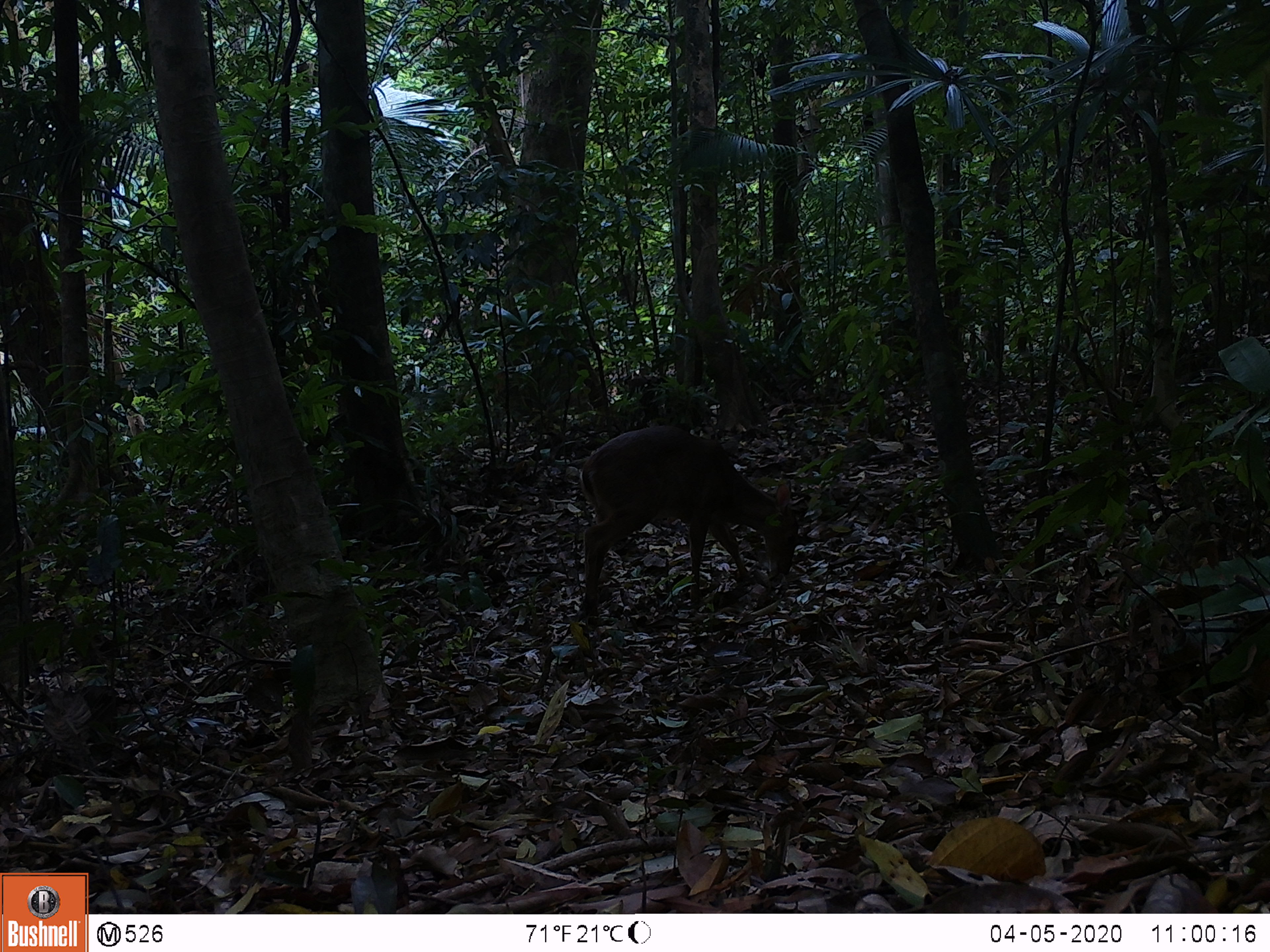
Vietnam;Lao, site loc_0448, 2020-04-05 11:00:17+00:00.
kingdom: Animalia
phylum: Chordata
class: Mammalia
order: Artiodactyla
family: Cervidae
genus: Muntiacus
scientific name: Muntiacus vuquangensis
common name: large-antlered muntjac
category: large antlered muntjac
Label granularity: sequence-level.